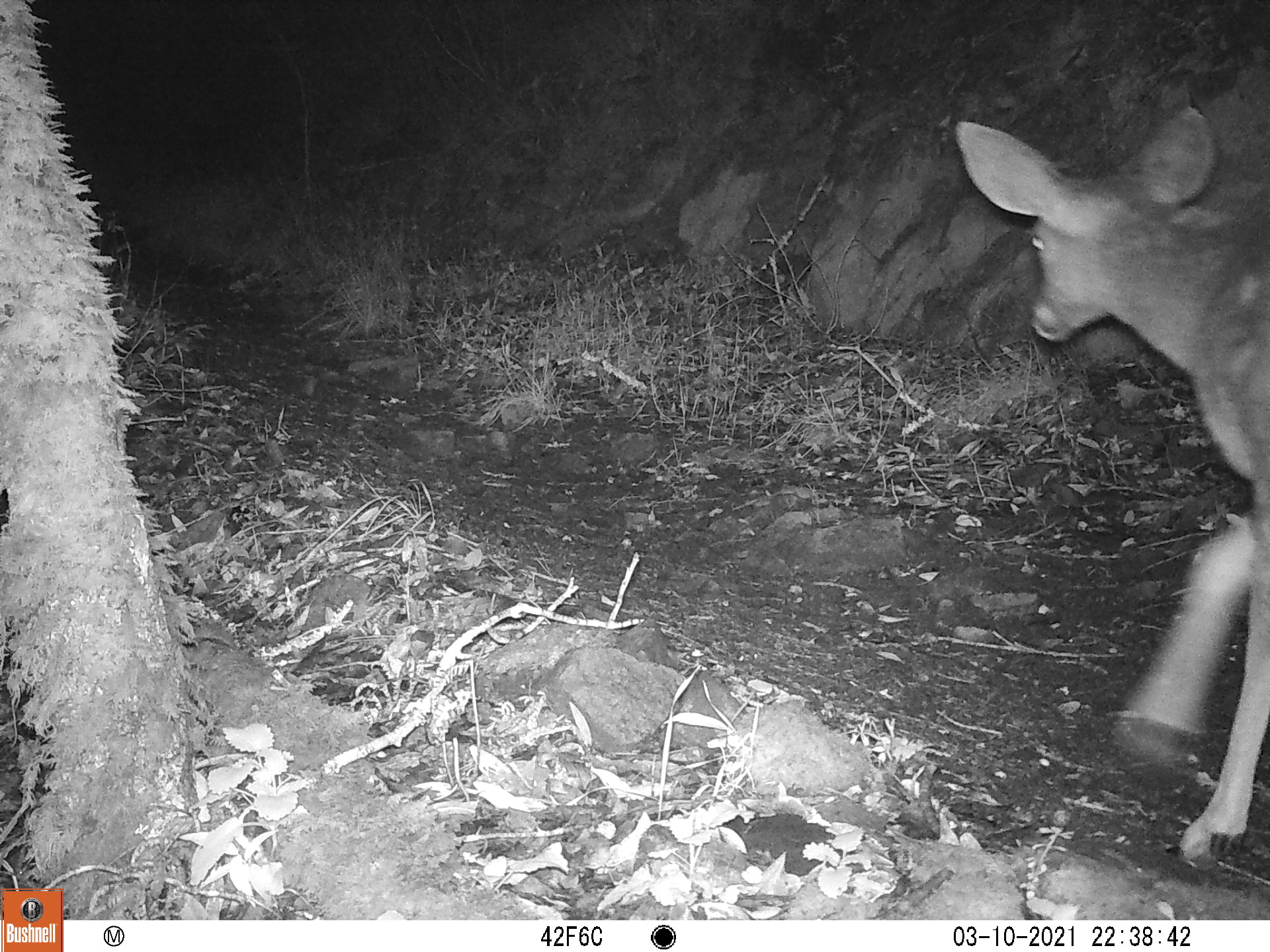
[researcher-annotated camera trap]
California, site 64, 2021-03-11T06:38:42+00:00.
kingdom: Animalia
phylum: Chordata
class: Mammalia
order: Artiodactyla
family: Cervidae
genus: Odocoileus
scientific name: Odocoileus hemionus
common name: mule deer